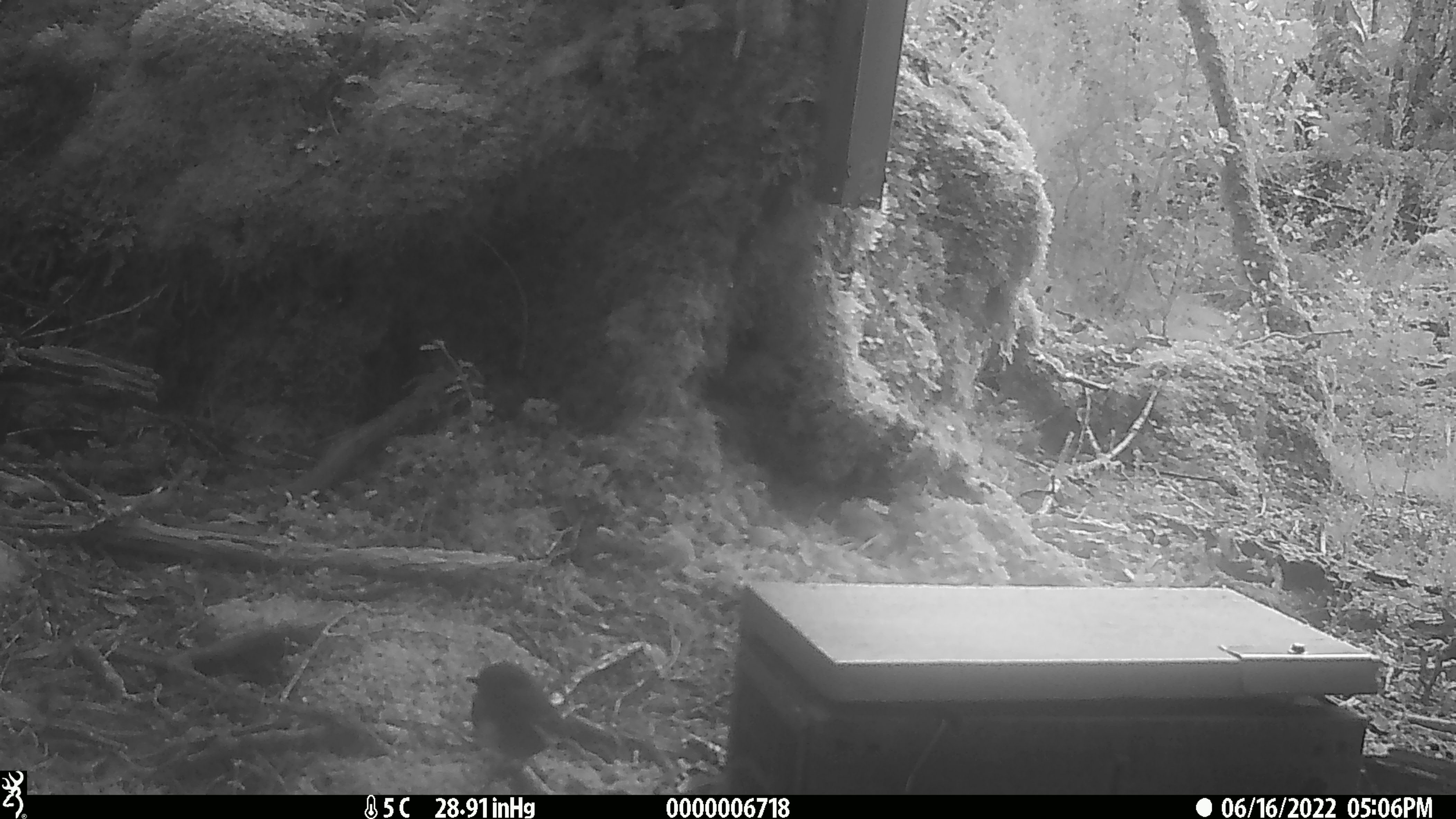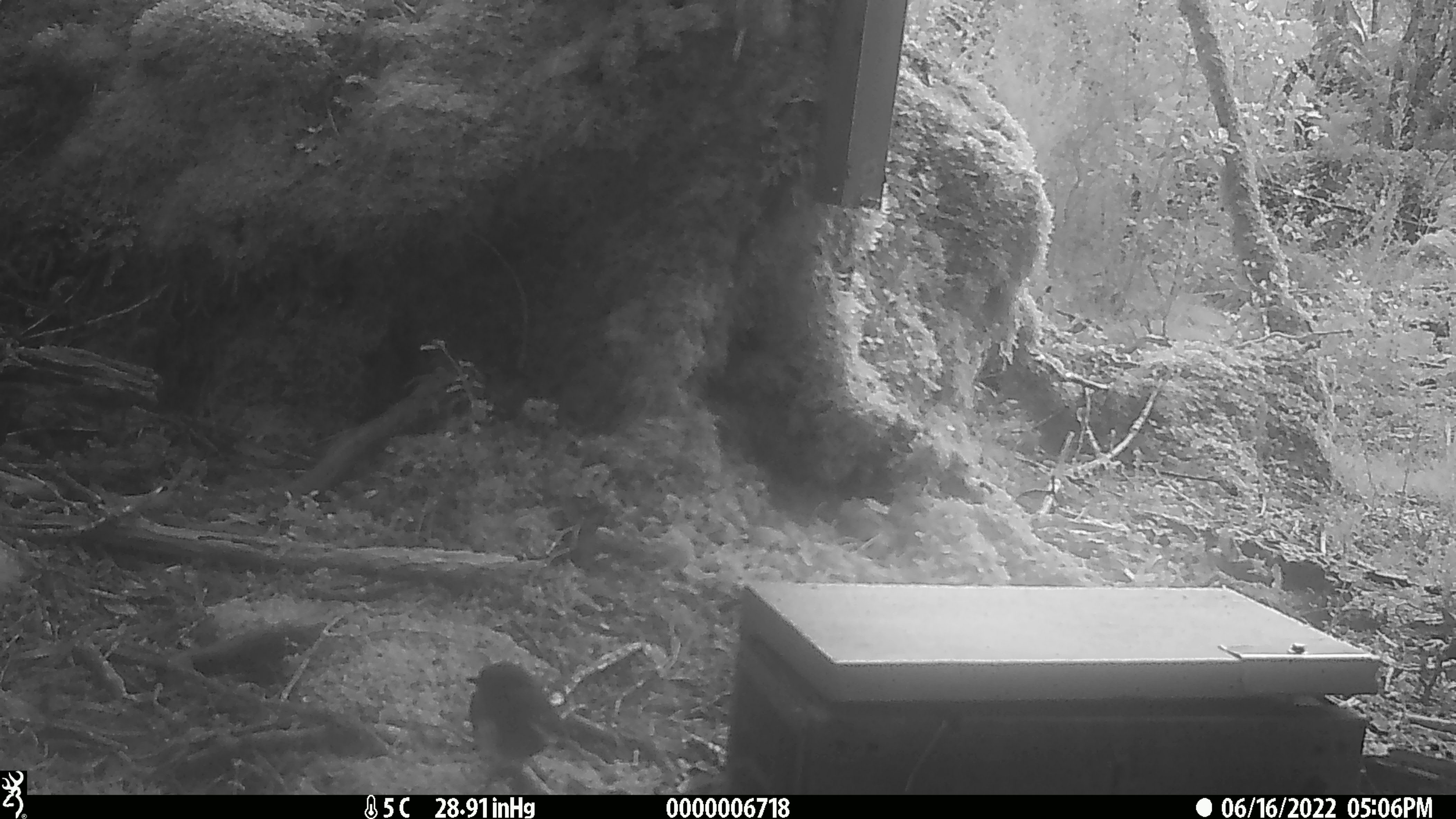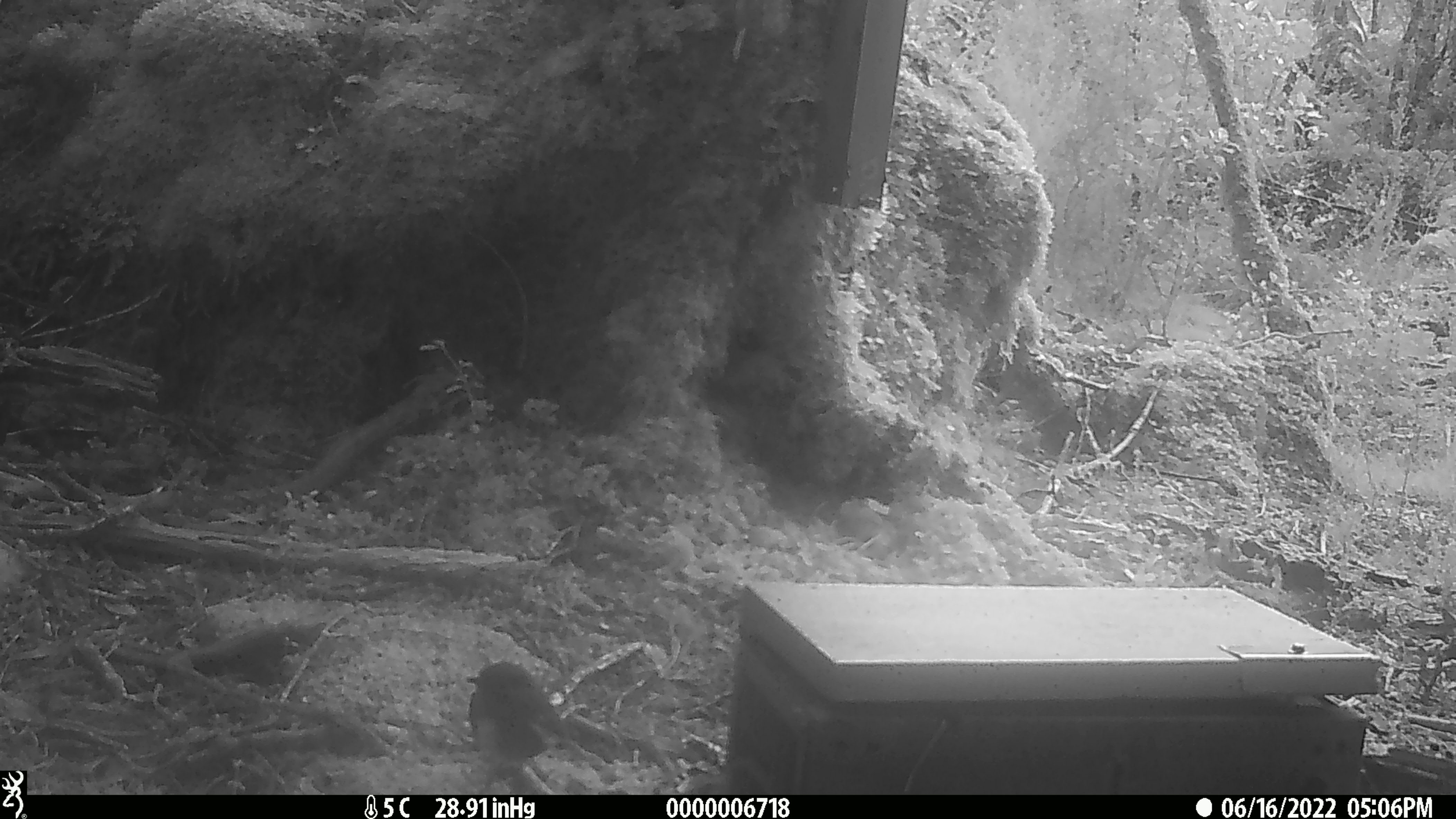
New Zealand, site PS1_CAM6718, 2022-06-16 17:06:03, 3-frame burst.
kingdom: Animalia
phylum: Chordata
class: Aves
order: Passeriformes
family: Petroicidae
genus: Petroica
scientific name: Petroica australis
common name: new zealand robin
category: robin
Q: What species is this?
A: Robin (new zealand robin) (Petroica australis).